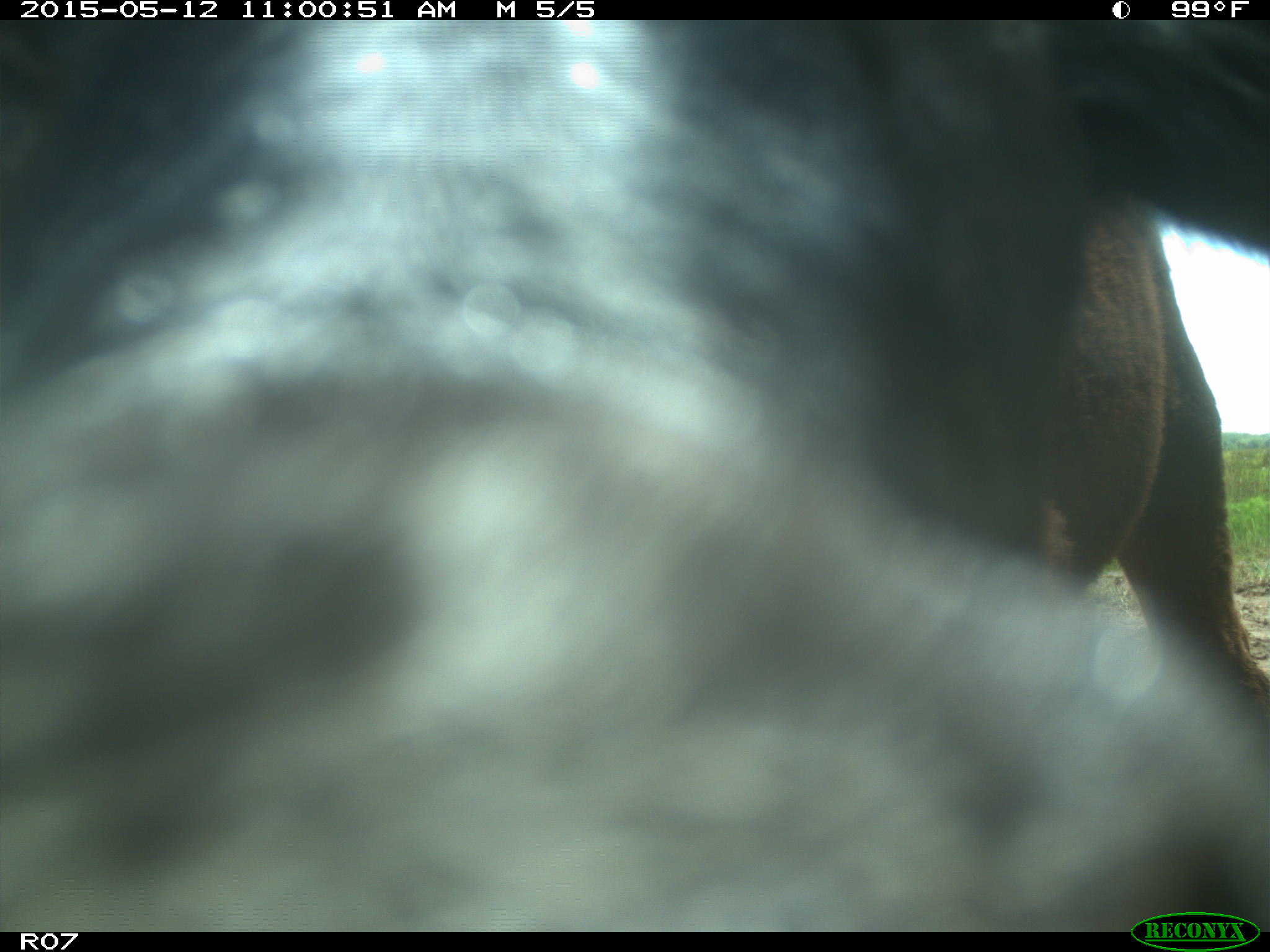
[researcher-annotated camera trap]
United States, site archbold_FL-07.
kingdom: Animalia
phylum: Chordata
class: Mammalia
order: Artiodactyla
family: Bovidae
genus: Bos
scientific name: Bos taurus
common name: domestic cow